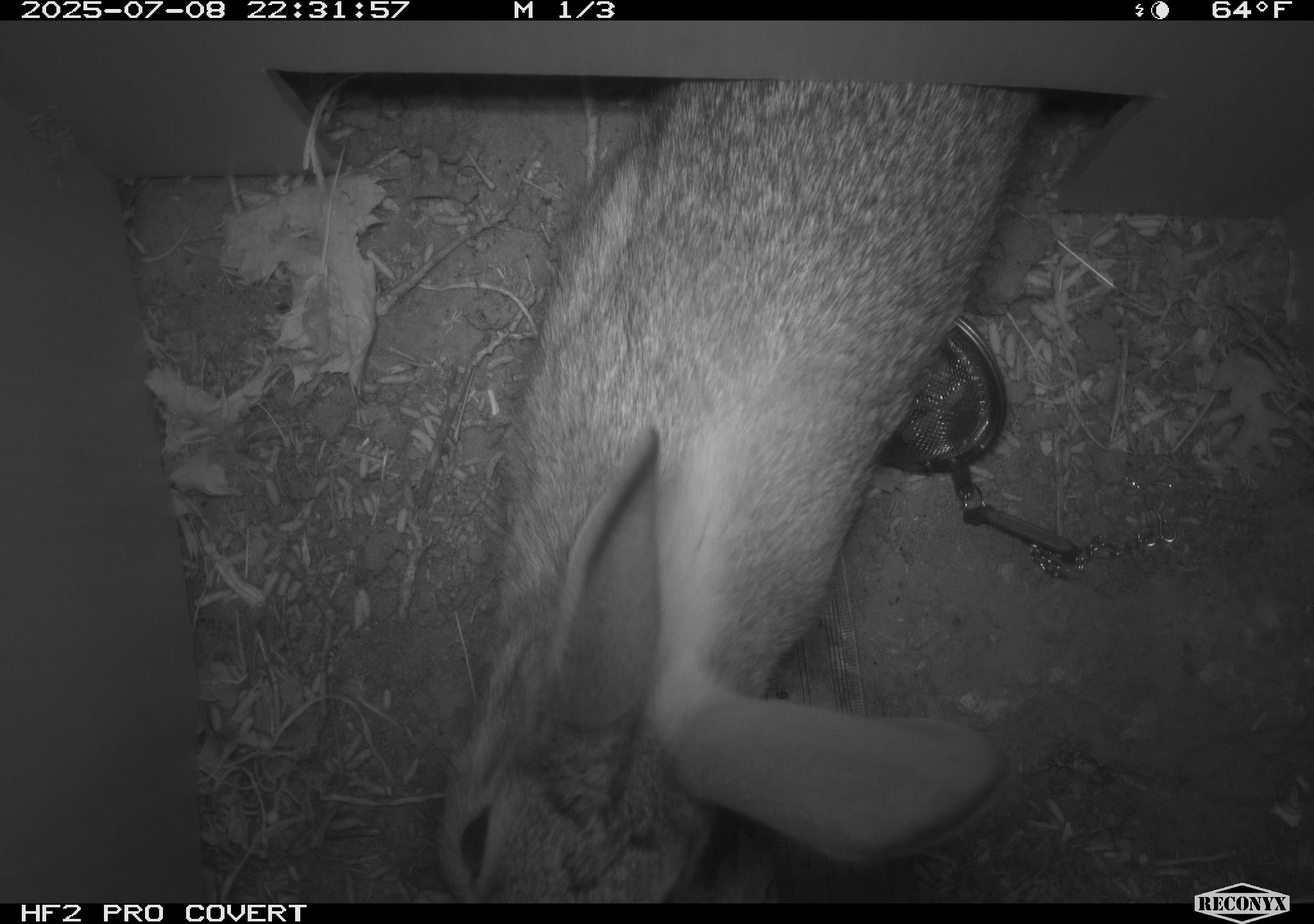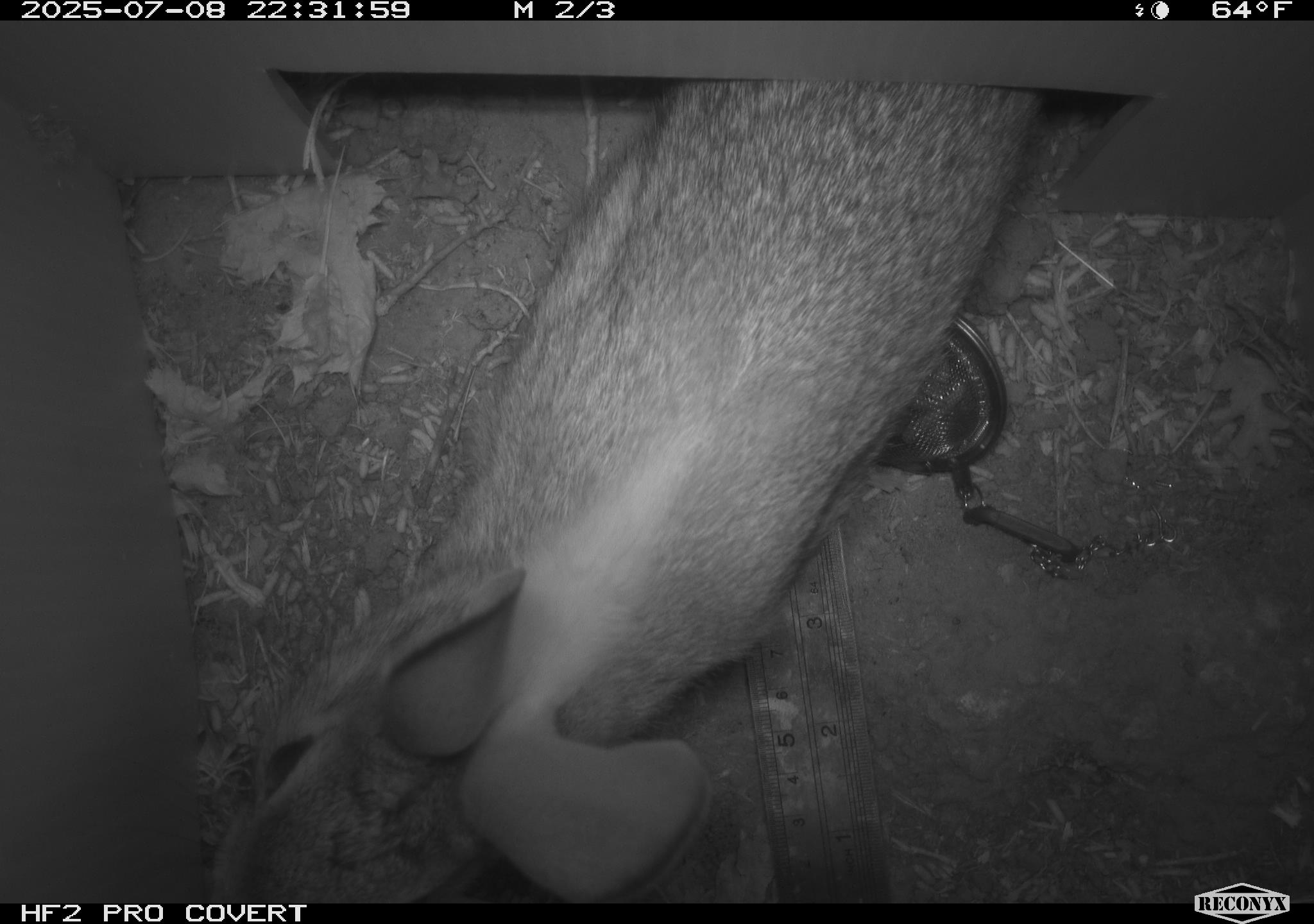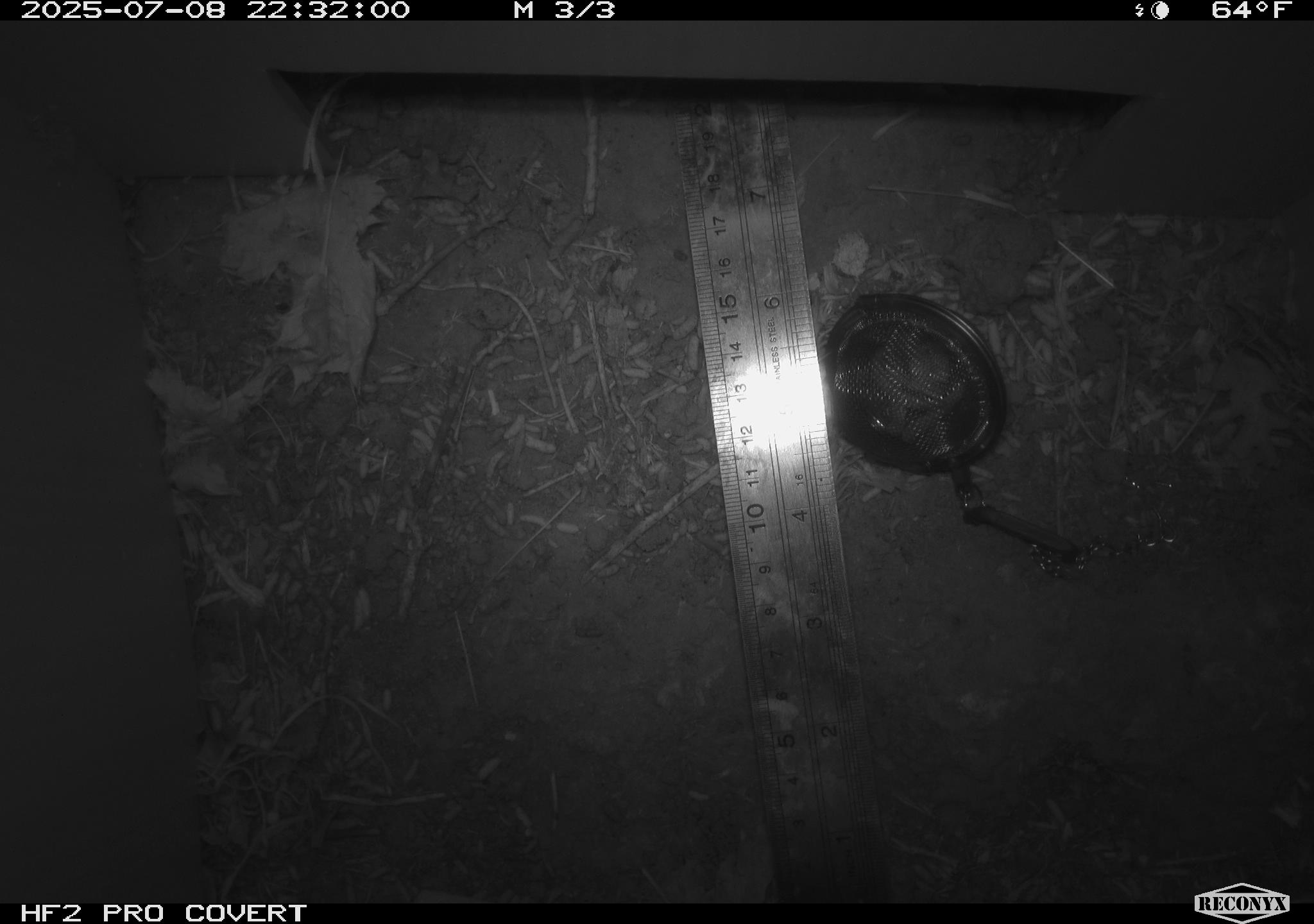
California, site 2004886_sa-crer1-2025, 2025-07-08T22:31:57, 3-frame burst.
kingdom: Animalia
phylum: Chordata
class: Mammalia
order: Lagomorpha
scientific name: Lagomorpha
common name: hares, rabbits, and pikas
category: lagomorpha order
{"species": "lagomorpha order (hares, rabbits, and pikas) (Lagomorpha)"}